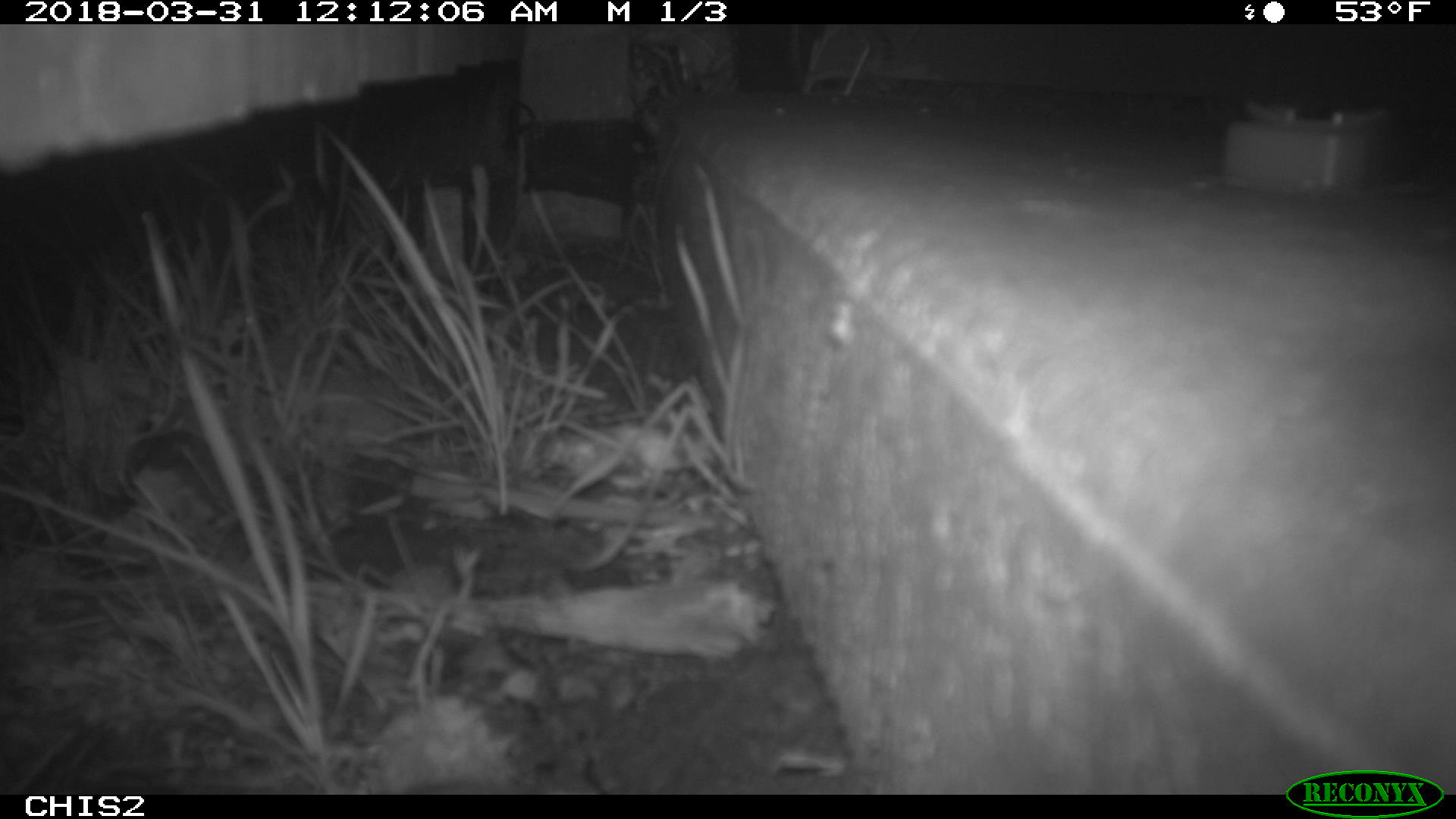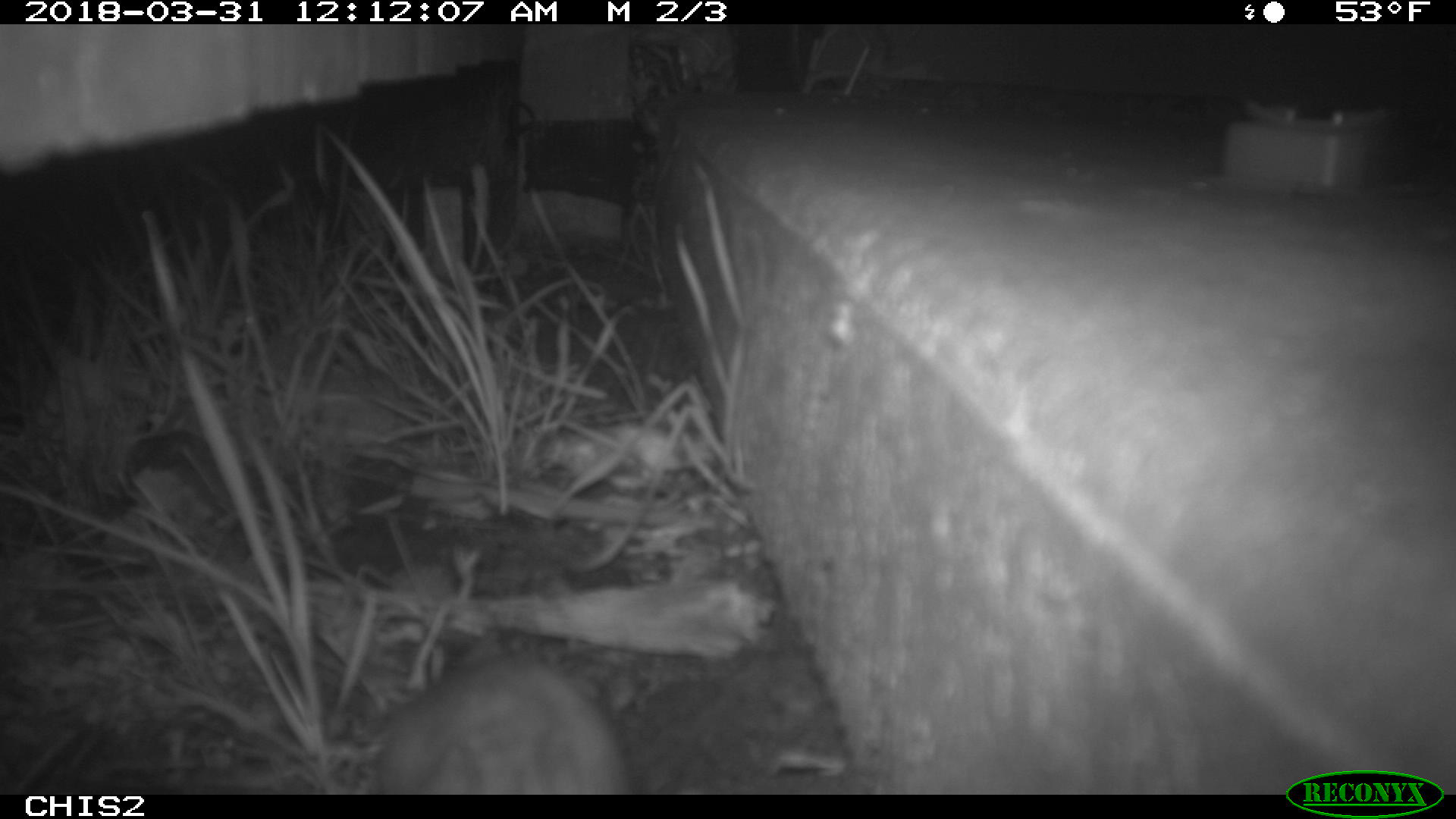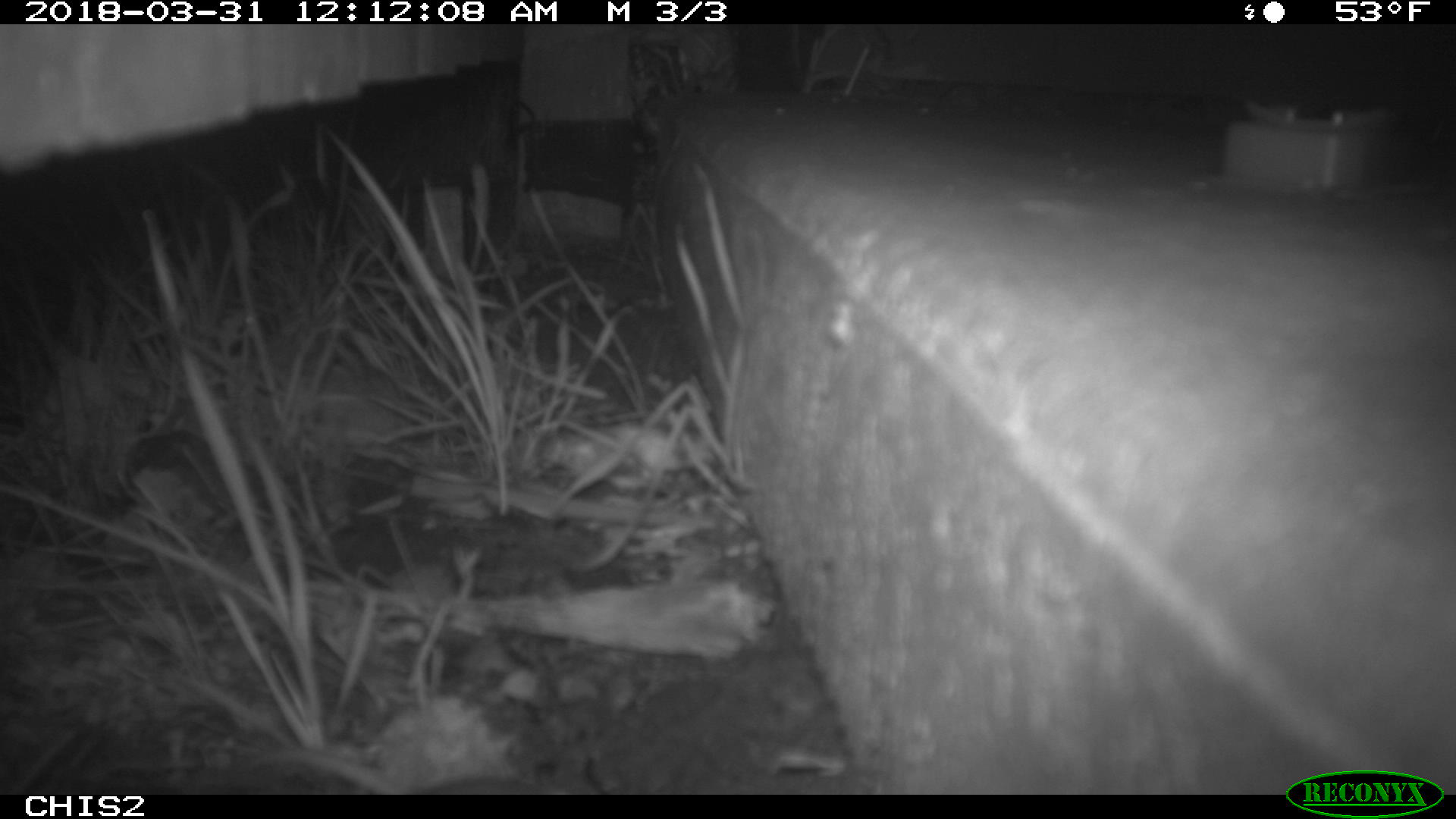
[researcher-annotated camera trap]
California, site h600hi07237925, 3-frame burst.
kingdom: Animalia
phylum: Chordata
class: Mammalia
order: Rodentia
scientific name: Rodentia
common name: rodent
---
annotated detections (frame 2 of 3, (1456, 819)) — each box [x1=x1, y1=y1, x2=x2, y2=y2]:
rodent: [x1=378, y1=632, x2=630, y2=794]